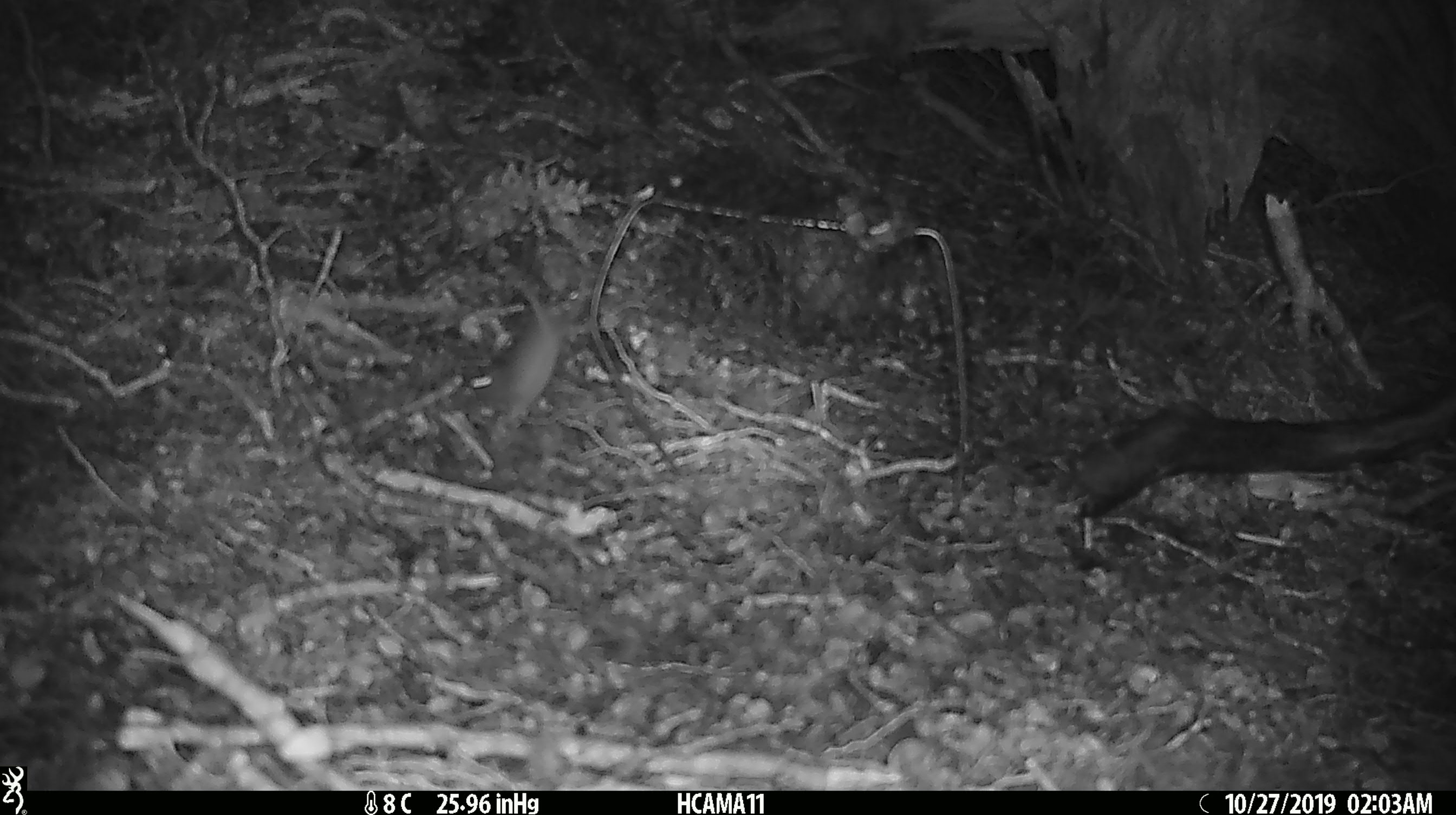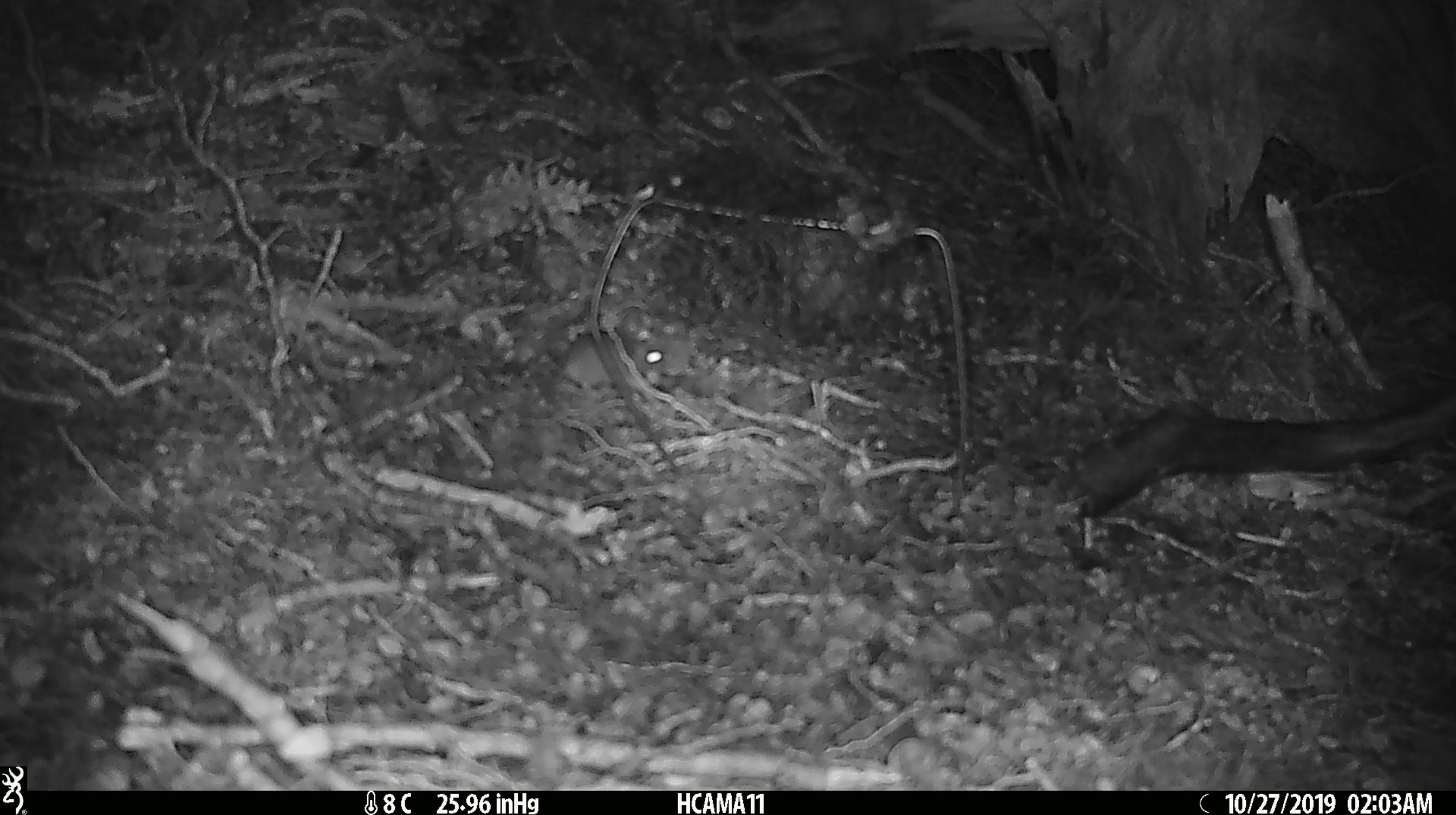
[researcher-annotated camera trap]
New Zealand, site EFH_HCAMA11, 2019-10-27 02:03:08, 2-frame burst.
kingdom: Animalia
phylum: Chordata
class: Mammalia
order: Rodentia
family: Muridae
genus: Mus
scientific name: Mus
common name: mouse